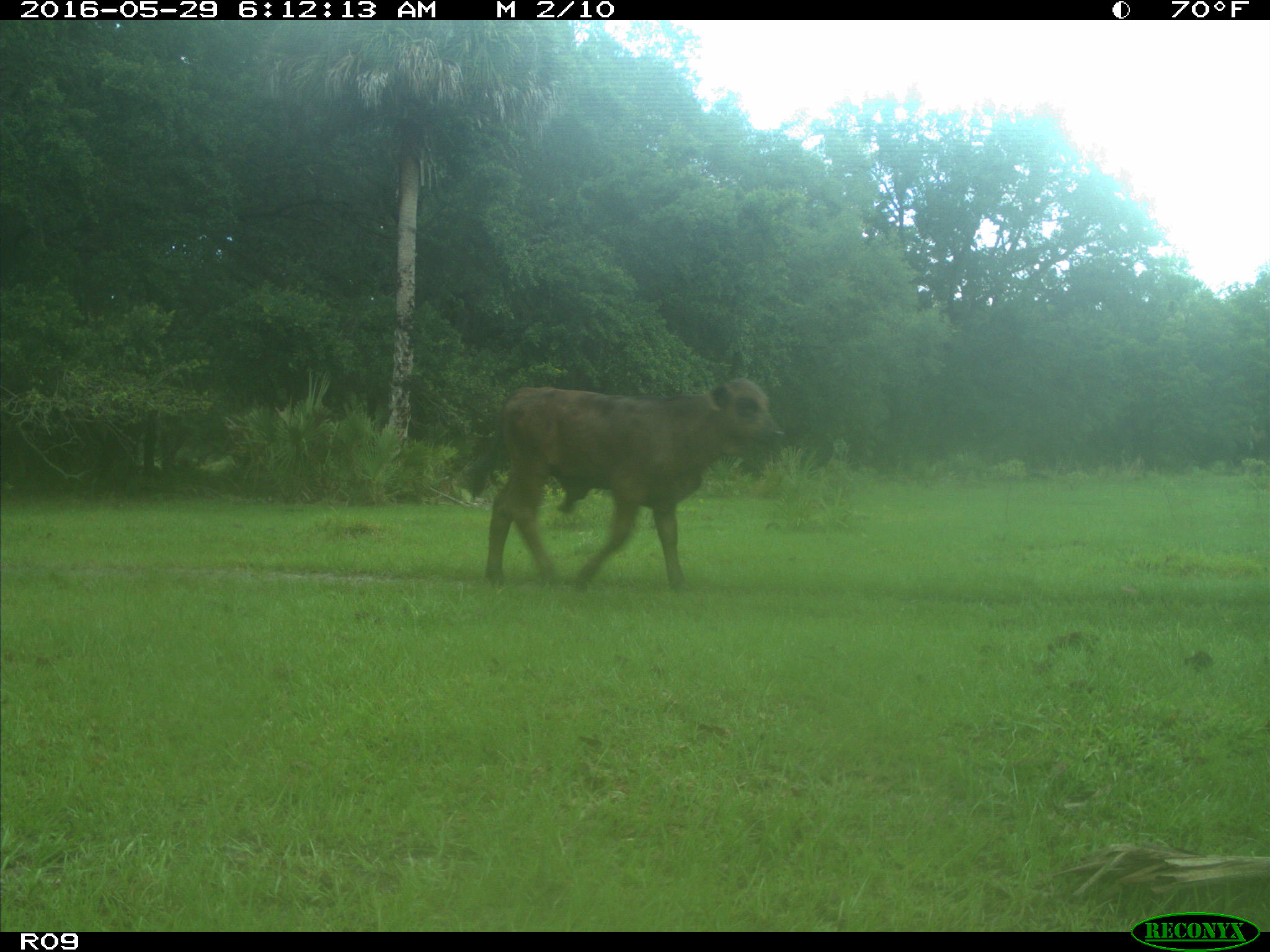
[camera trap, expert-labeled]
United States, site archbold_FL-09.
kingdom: Animalia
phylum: Chordata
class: Mammalia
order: Artiodactyla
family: Bovidae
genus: Bos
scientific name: Bos taurus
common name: domestic cow